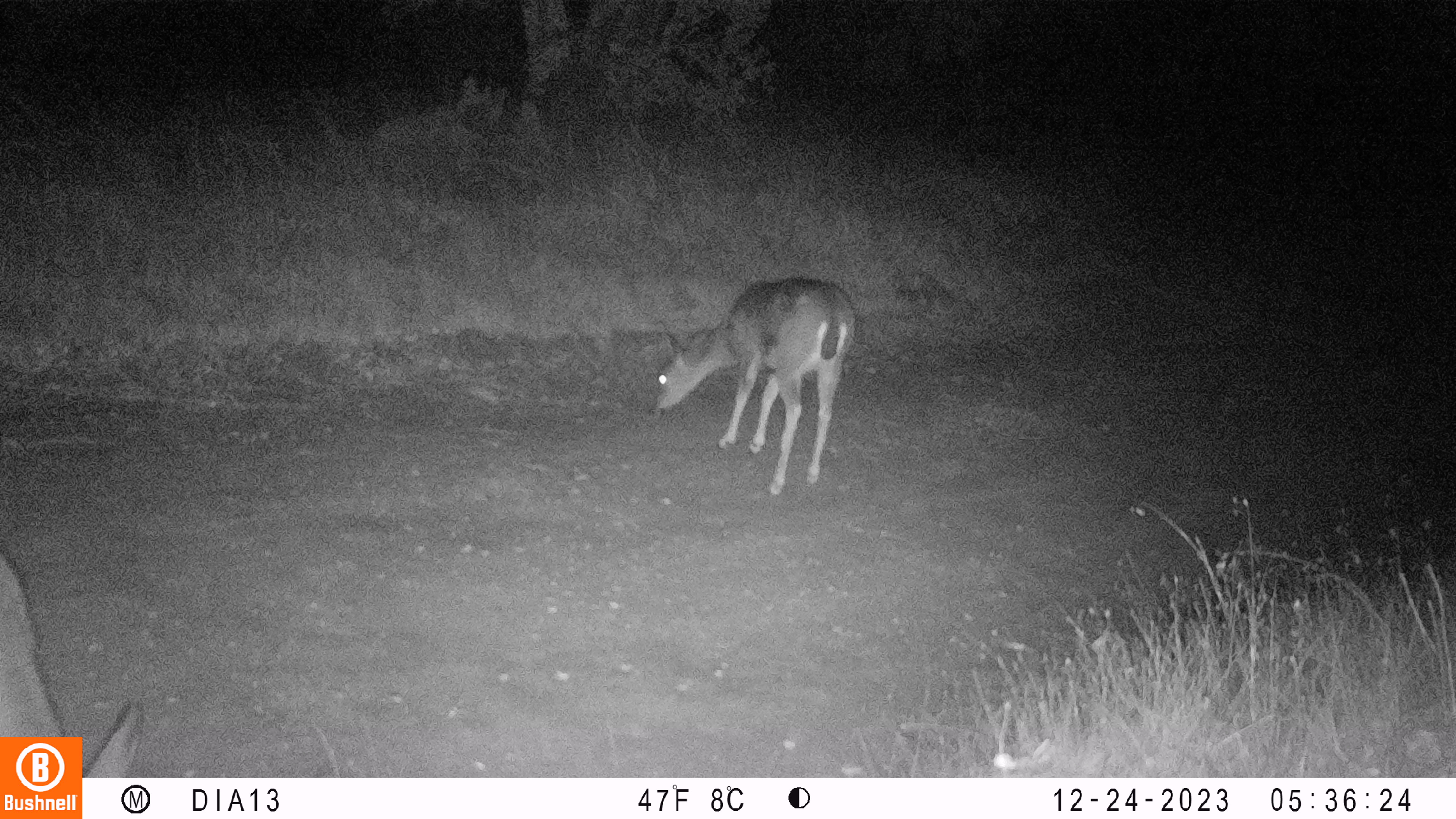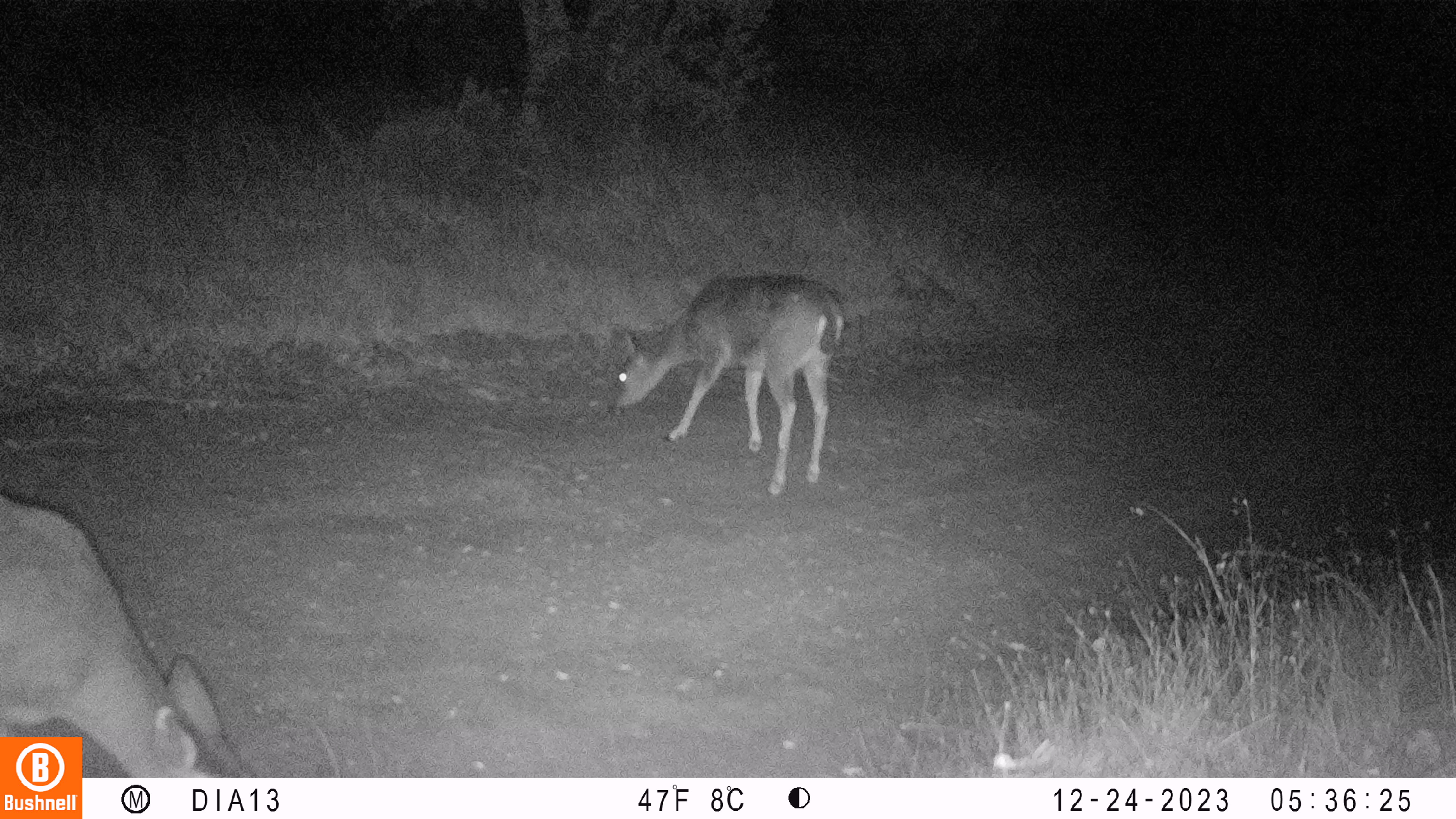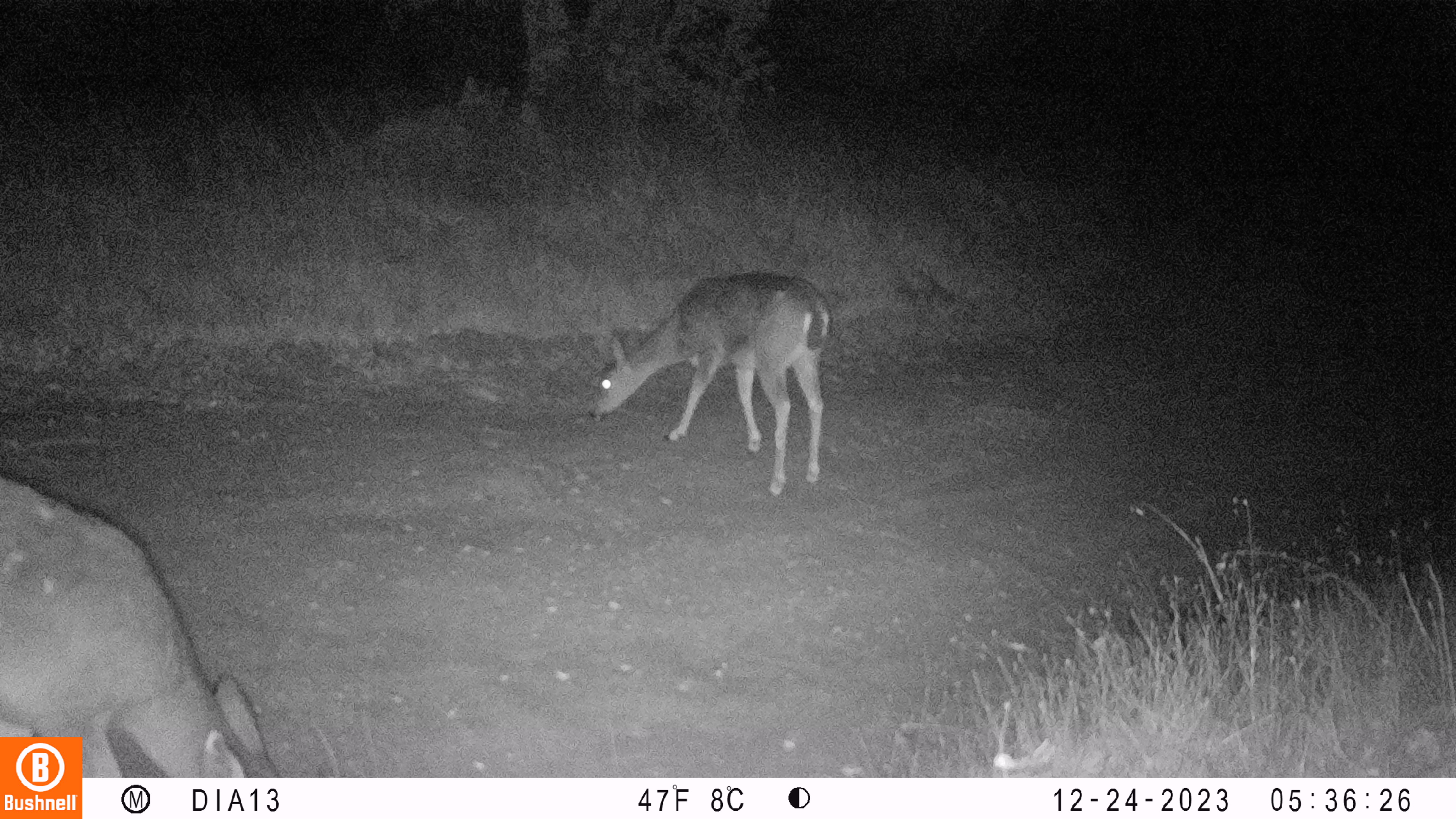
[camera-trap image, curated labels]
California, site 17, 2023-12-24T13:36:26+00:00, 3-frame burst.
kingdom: Animalia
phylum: Chordata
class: Mammalia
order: Artiodactyla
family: Cervidae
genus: Odocoileus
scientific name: Odocoileus hemionus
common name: mule deer